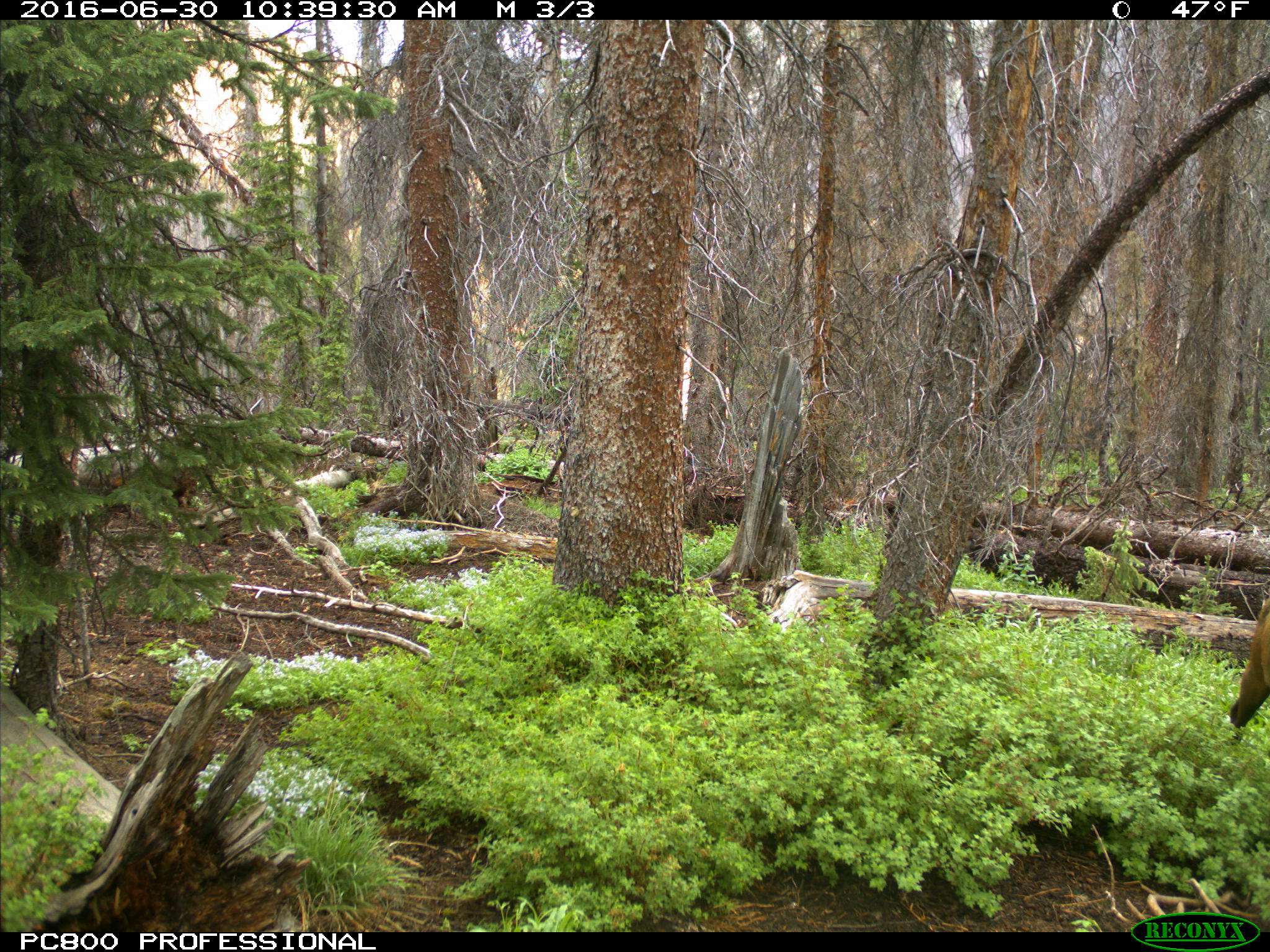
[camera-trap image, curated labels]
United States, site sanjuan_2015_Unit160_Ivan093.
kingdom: Animalia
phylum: Chordata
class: Mammalia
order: Artiodactyla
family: Cervidae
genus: Cervus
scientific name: Cervus elaphus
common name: red deer